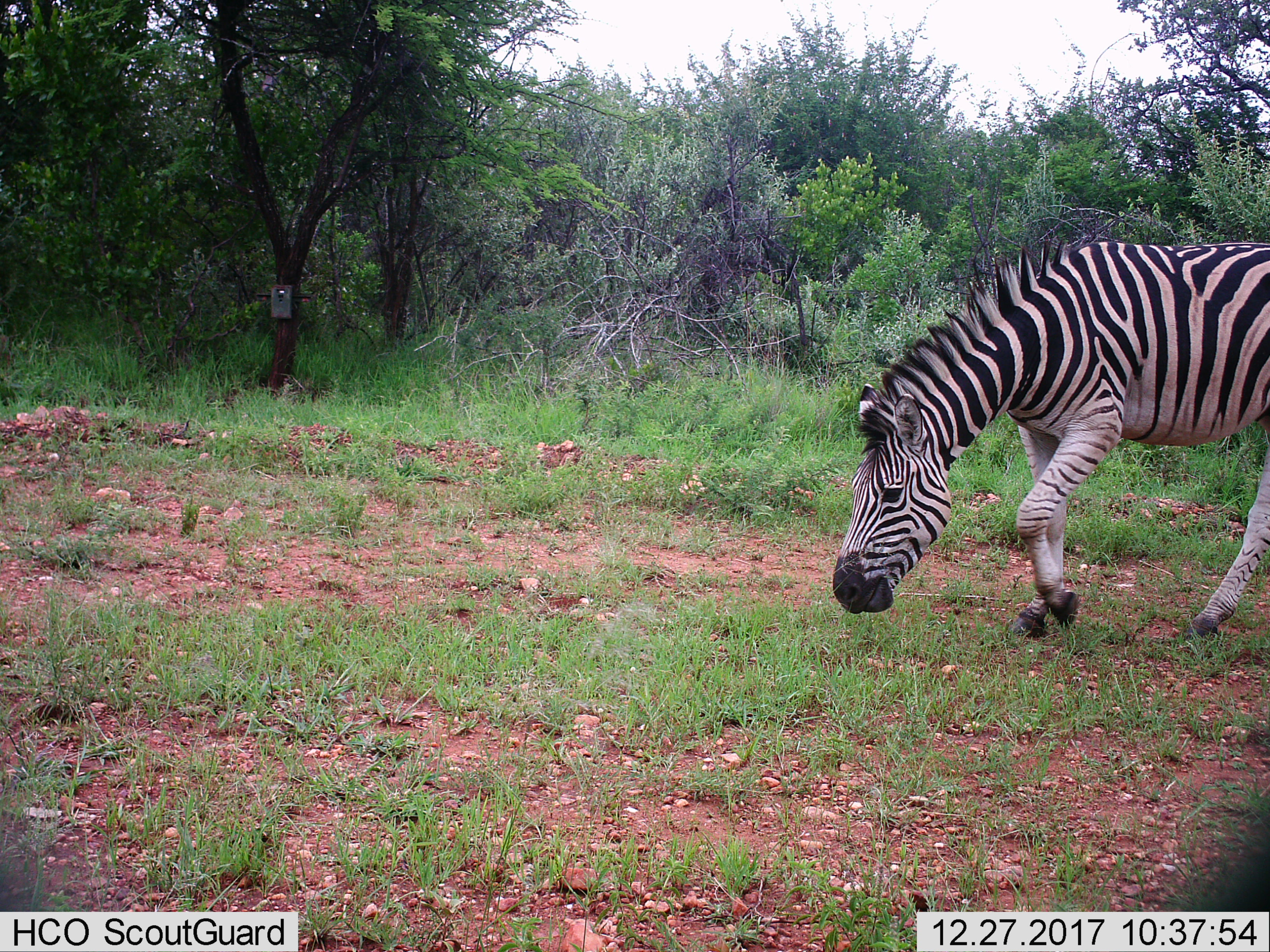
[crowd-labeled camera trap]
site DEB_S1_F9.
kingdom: Animalia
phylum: Chordata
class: Mammalia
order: Perissodactyla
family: Equidae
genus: Equus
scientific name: Equus quagga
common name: plains zebra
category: zebraplains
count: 1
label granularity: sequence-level